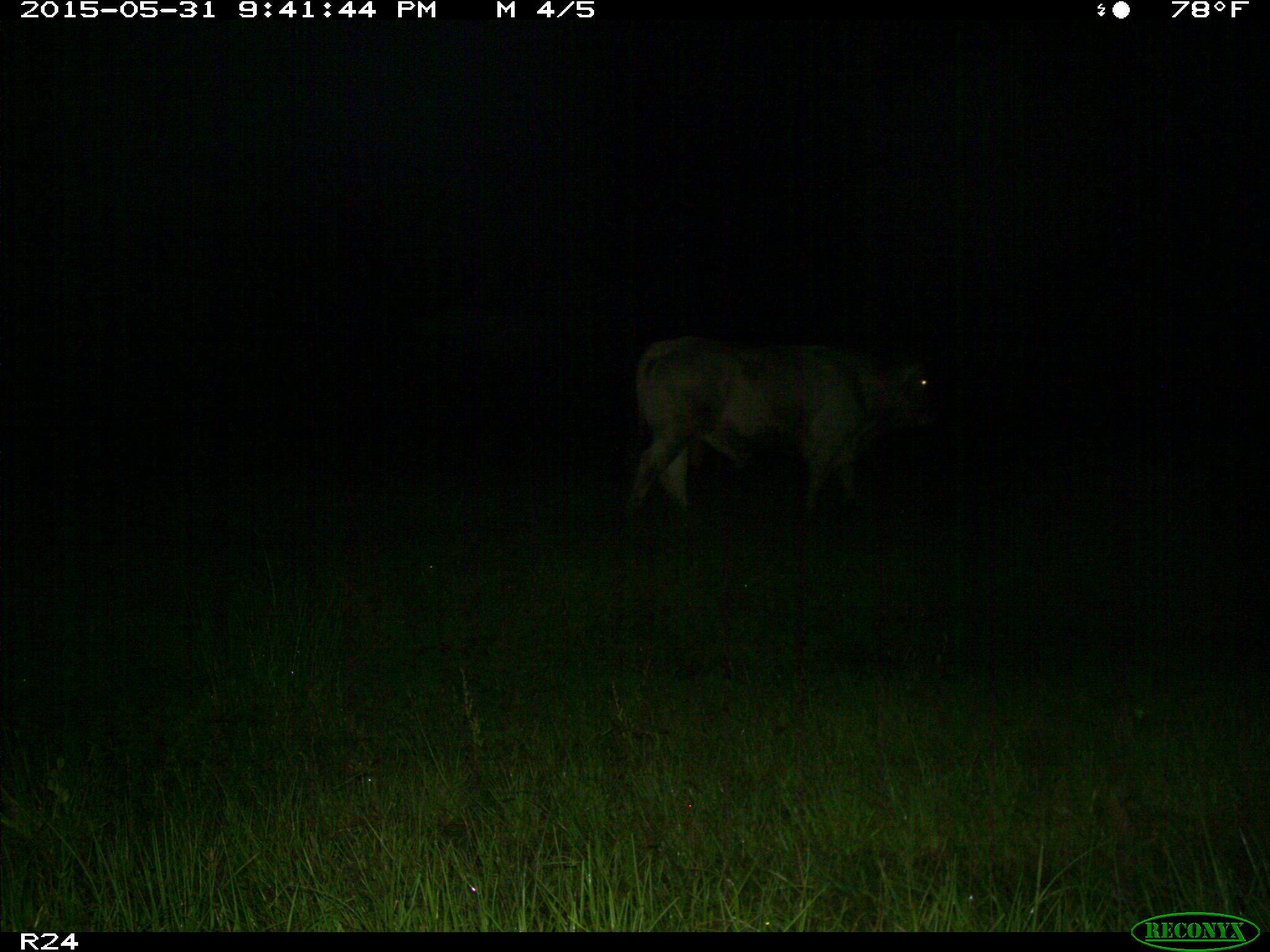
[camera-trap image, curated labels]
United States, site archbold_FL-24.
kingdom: Animalia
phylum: Chordata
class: Mammalia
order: Artiodactyla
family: Bovidae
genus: Bos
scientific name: Bos taurus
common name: domestic cow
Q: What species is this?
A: Bos taurus (domestic cow).